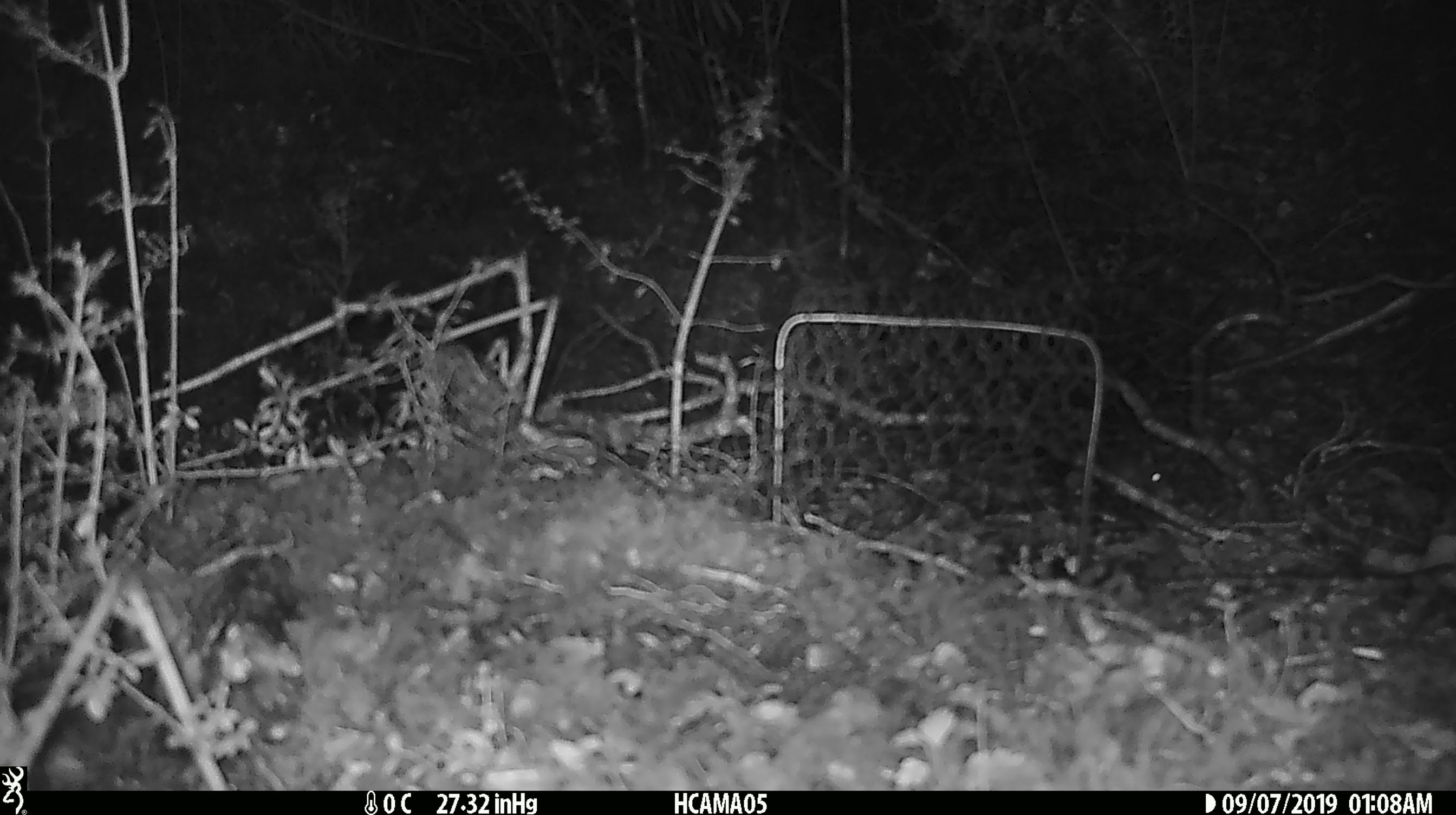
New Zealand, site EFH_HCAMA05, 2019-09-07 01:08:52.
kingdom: Animalia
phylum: Chordata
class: Mammalia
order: Rodentia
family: Muridae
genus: Mus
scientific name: Mus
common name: mouse